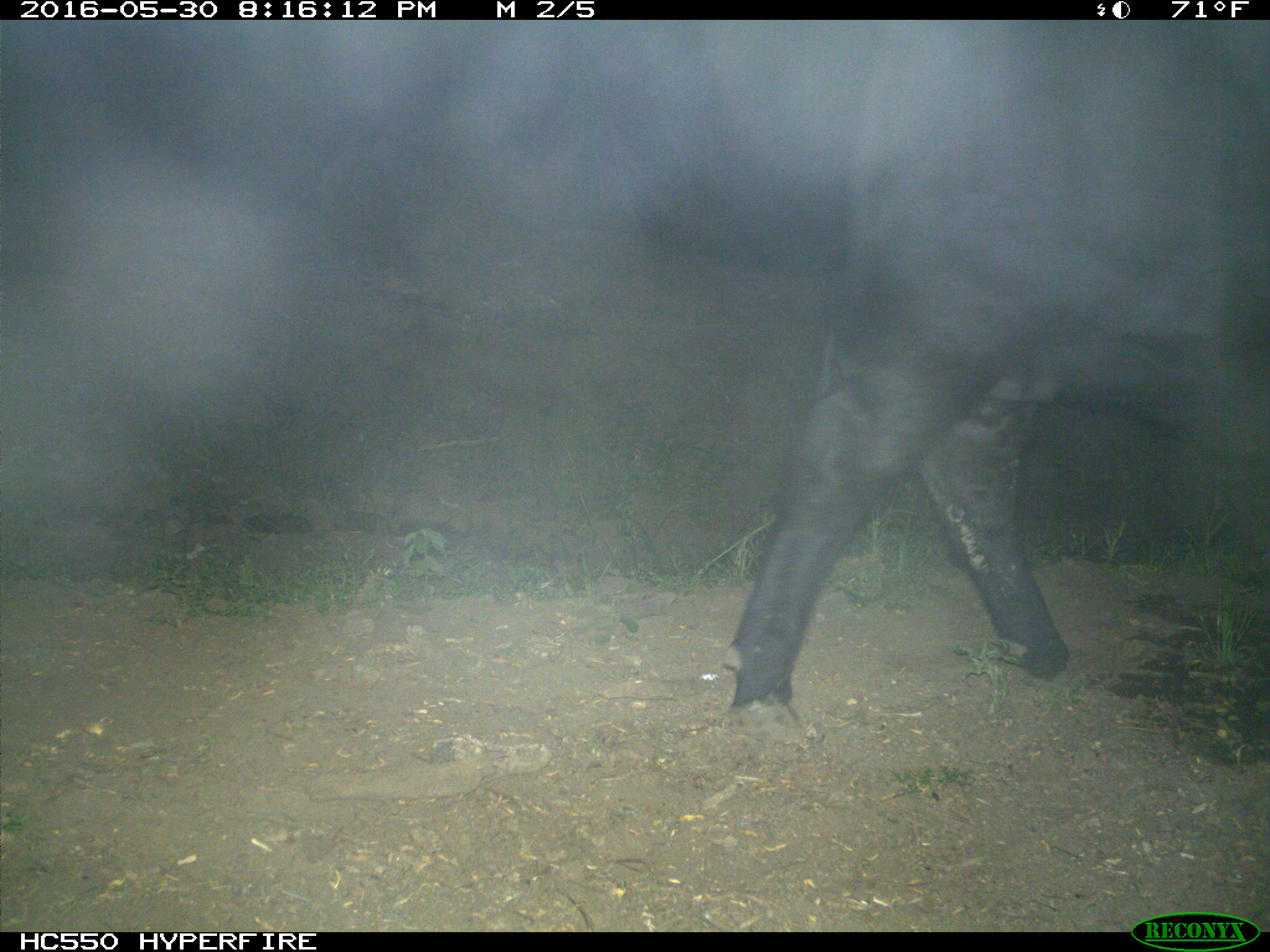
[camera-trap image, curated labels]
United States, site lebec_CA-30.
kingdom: Animalia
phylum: Chordata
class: Mammalia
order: Artiodactyla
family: Bovidae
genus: Bos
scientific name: Bos taurus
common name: domestic cow